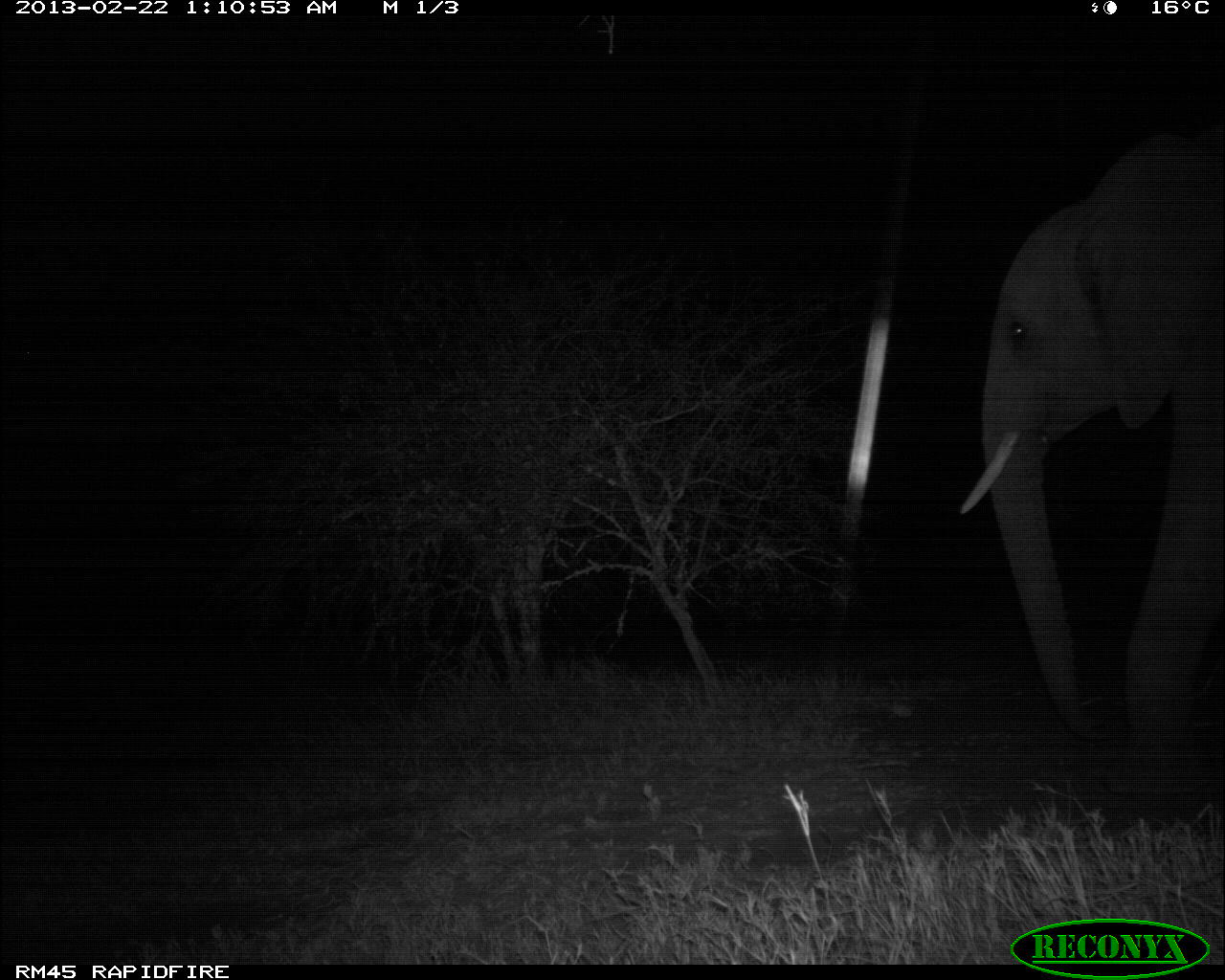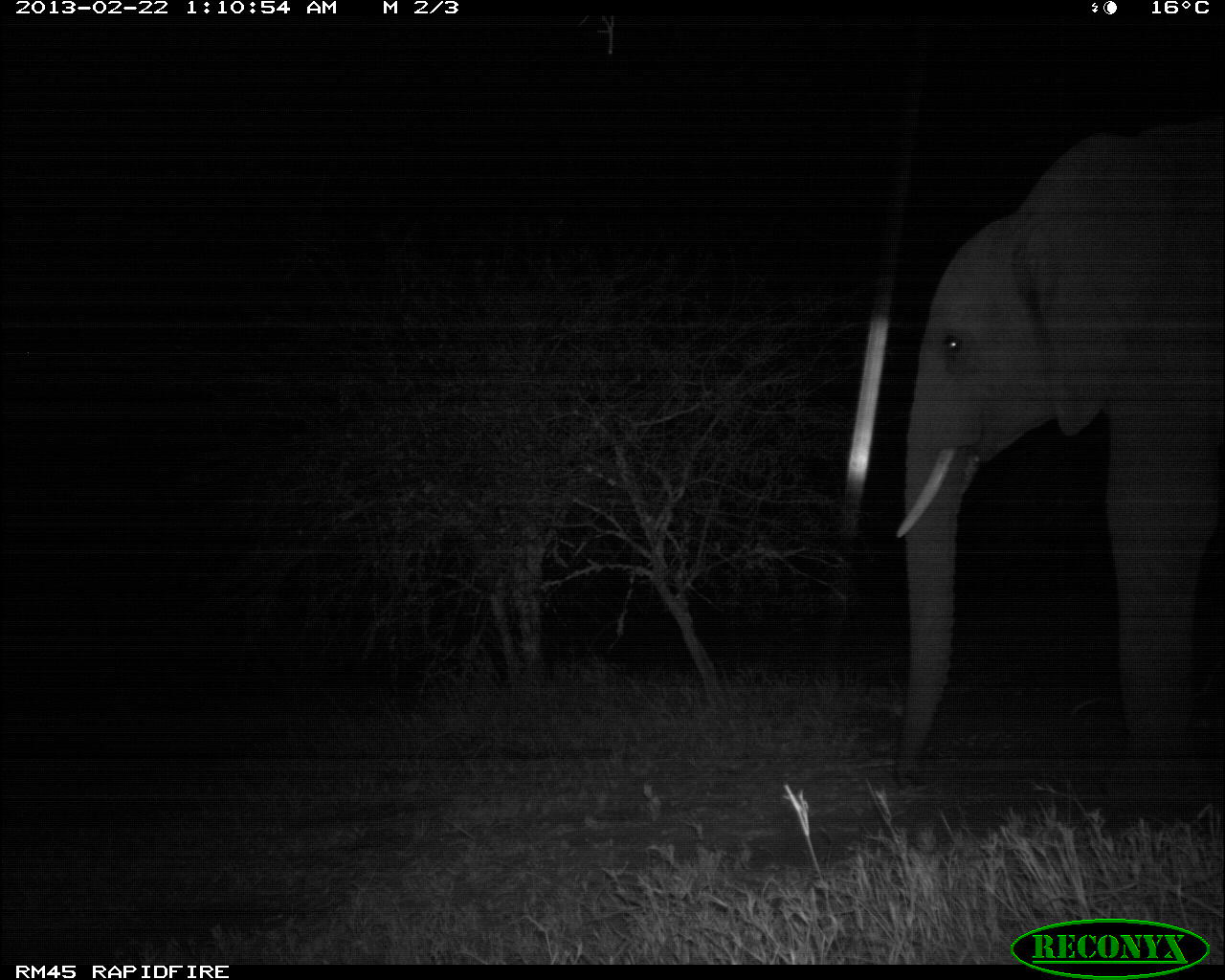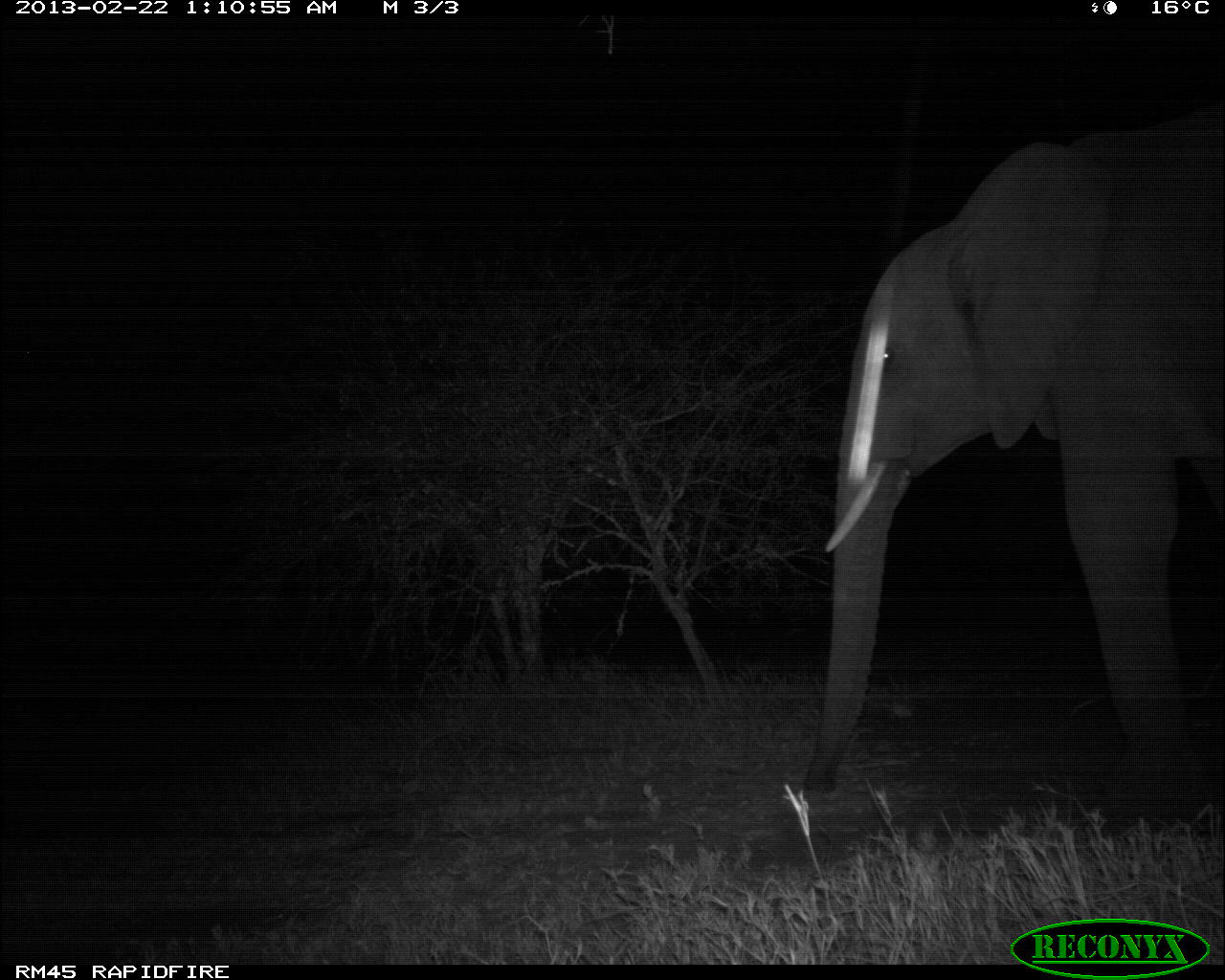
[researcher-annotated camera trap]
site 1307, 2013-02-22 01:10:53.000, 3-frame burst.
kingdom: Animalia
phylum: Chordata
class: Mammalia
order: Proboscidea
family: Elephantidae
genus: Loxodonta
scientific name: Loxodonta africana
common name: african bush elephant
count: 1